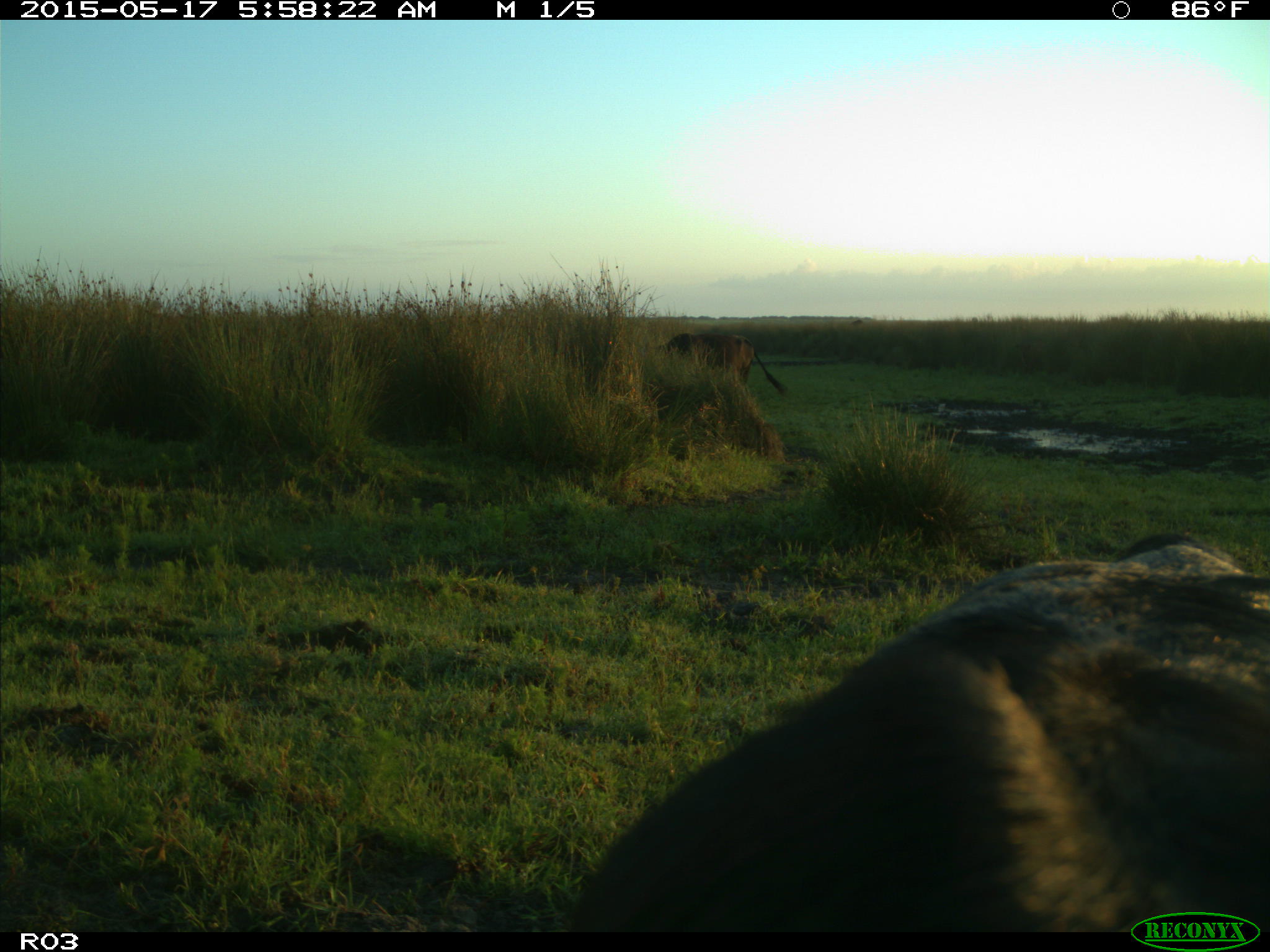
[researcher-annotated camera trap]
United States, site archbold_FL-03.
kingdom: Animalia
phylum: Chordata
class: Mammalia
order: Artiodactyla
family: Bovidae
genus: Bos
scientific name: Bos taurus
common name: domestic cow